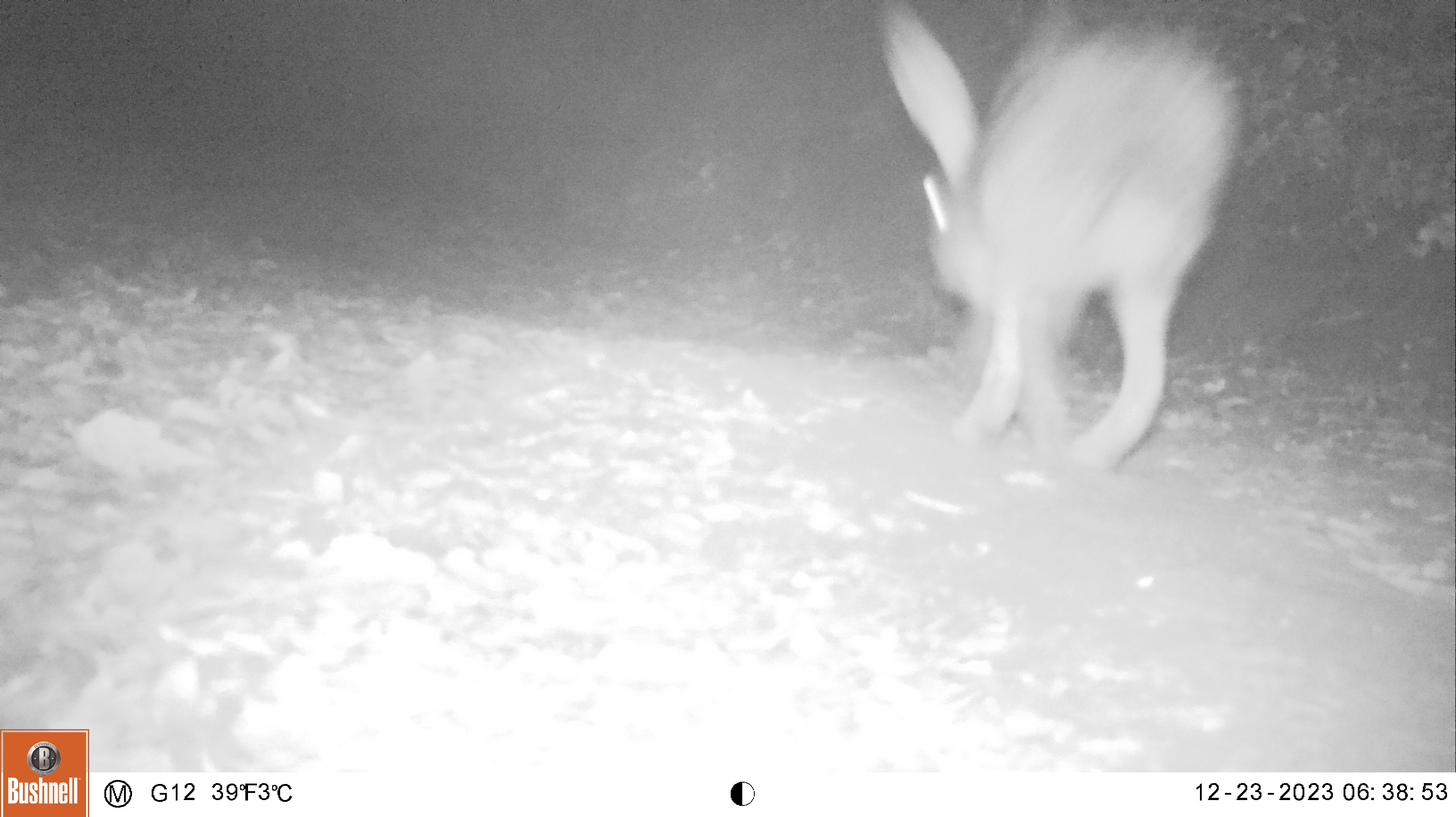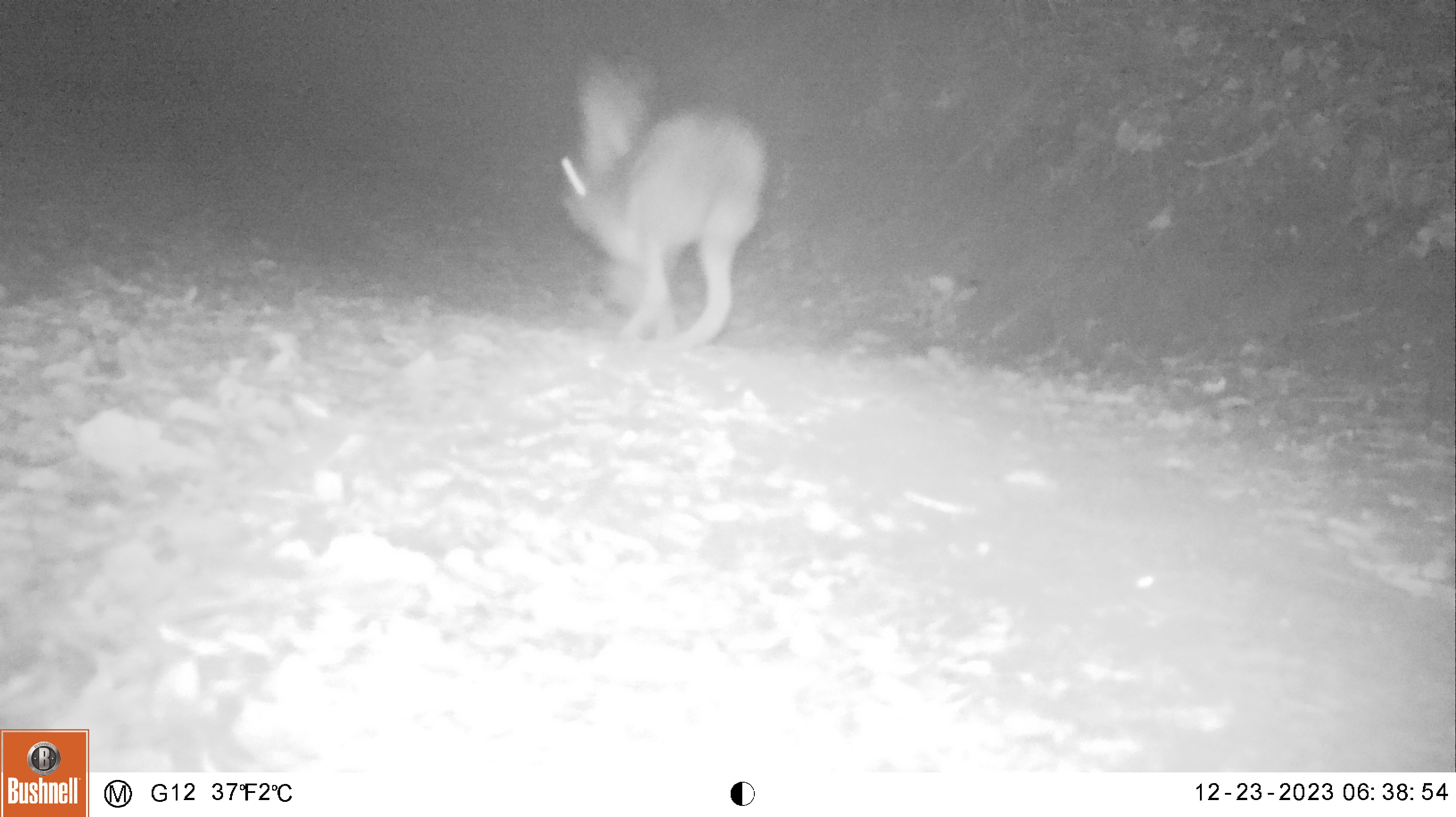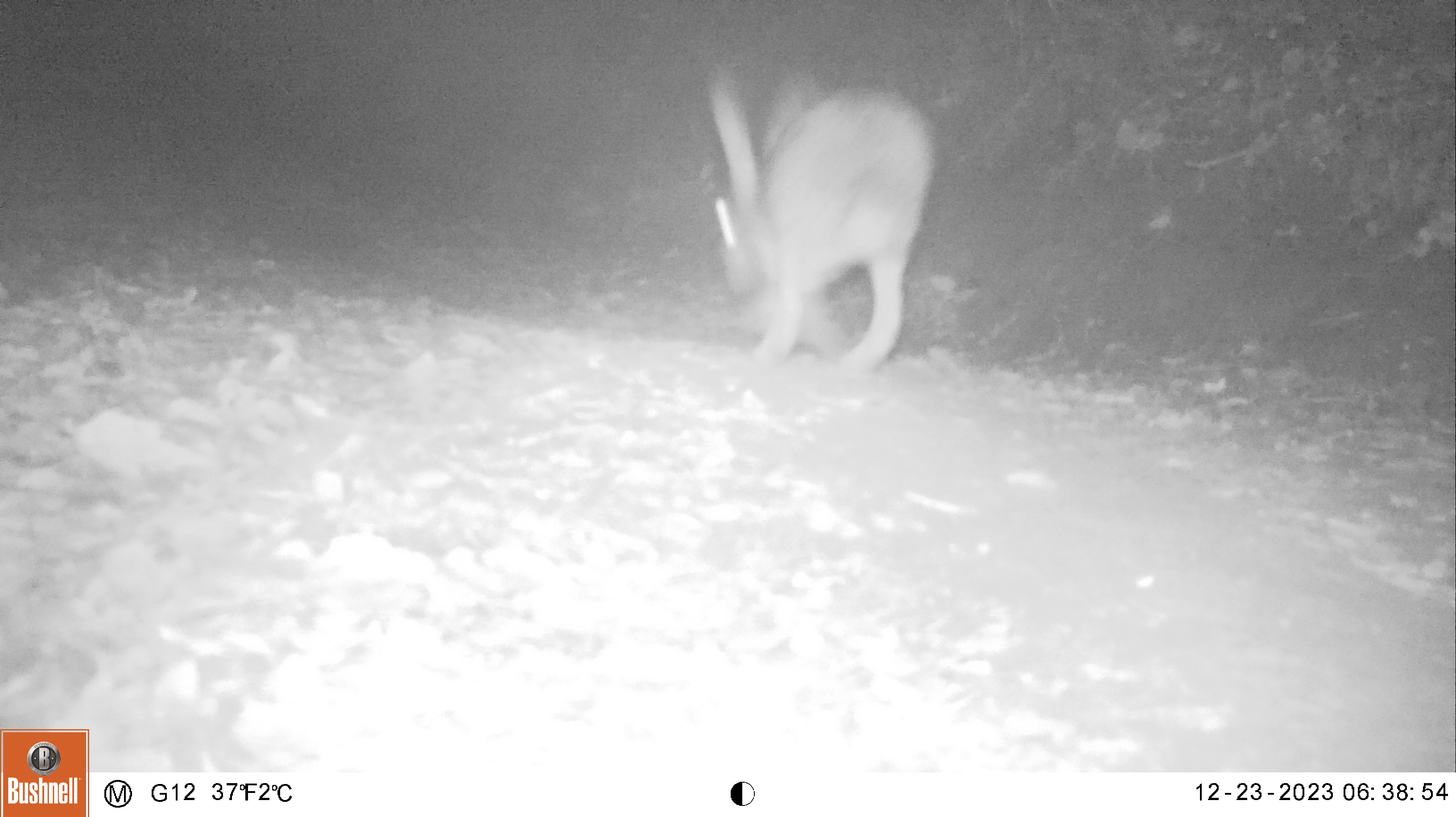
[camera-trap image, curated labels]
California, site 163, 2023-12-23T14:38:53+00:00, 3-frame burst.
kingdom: Animalia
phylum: Chordata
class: Mammalia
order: Lagomorpha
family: Leporidae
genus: Lepus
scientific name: Lepus californicus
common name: black-tailed jackrabbit